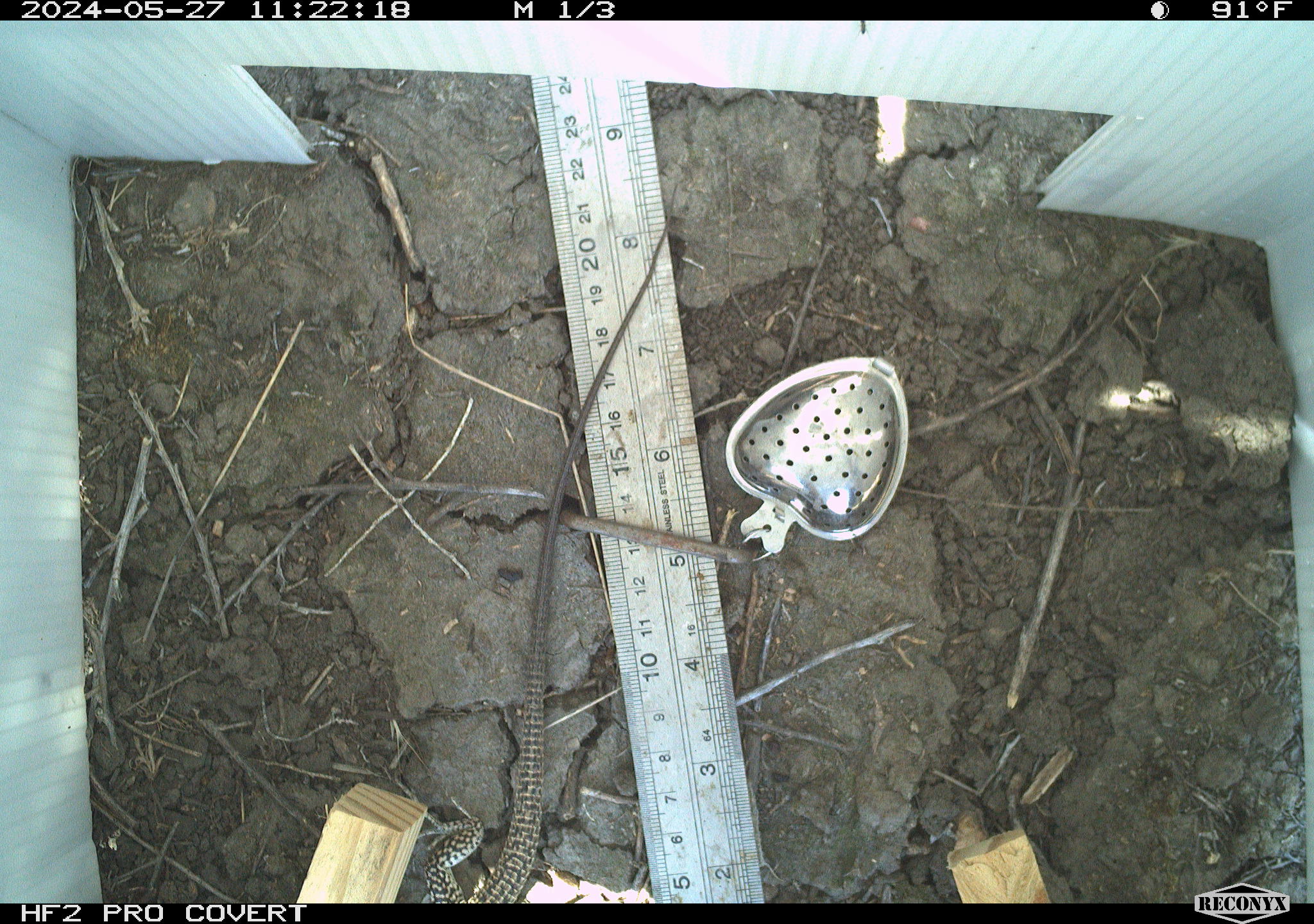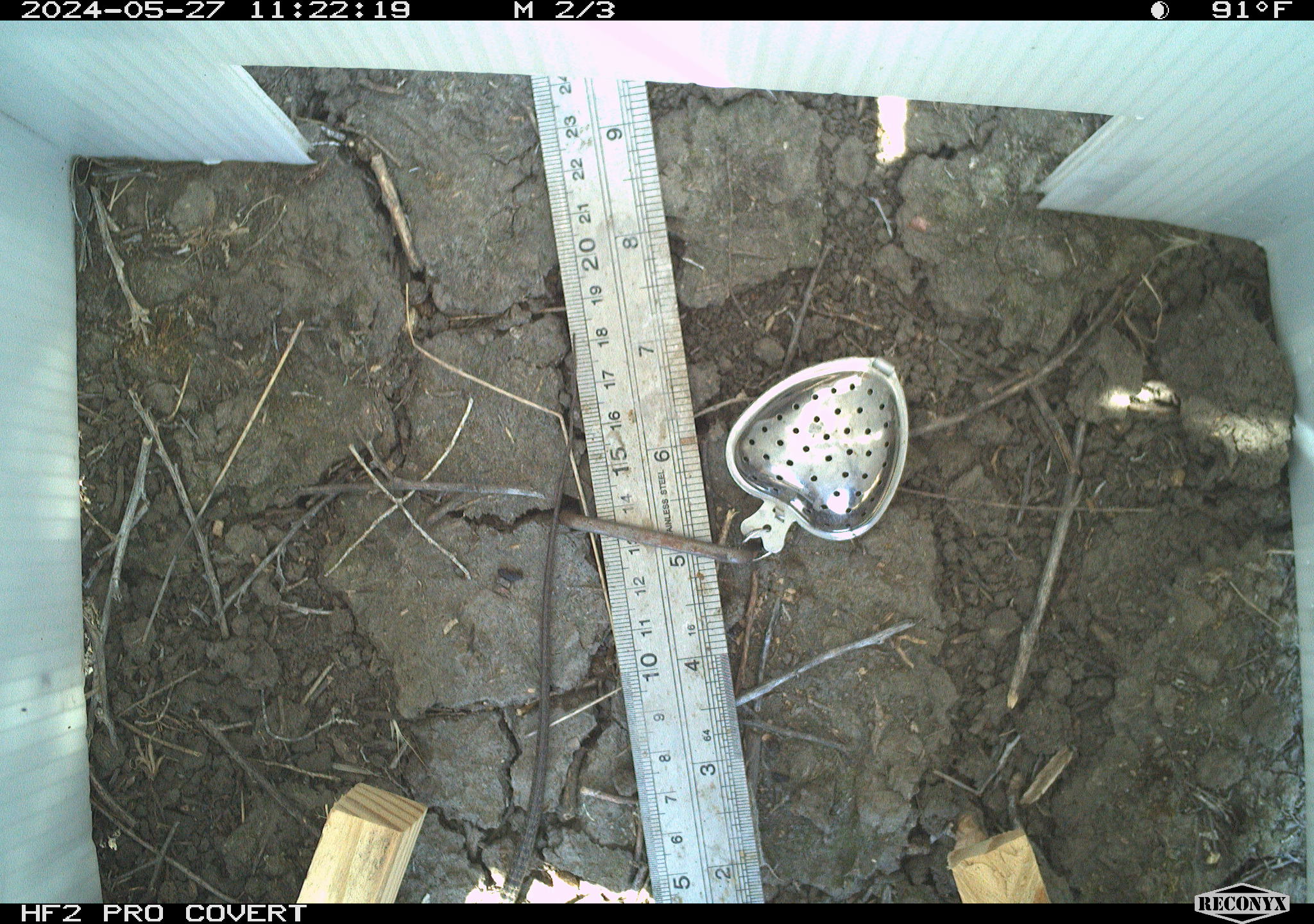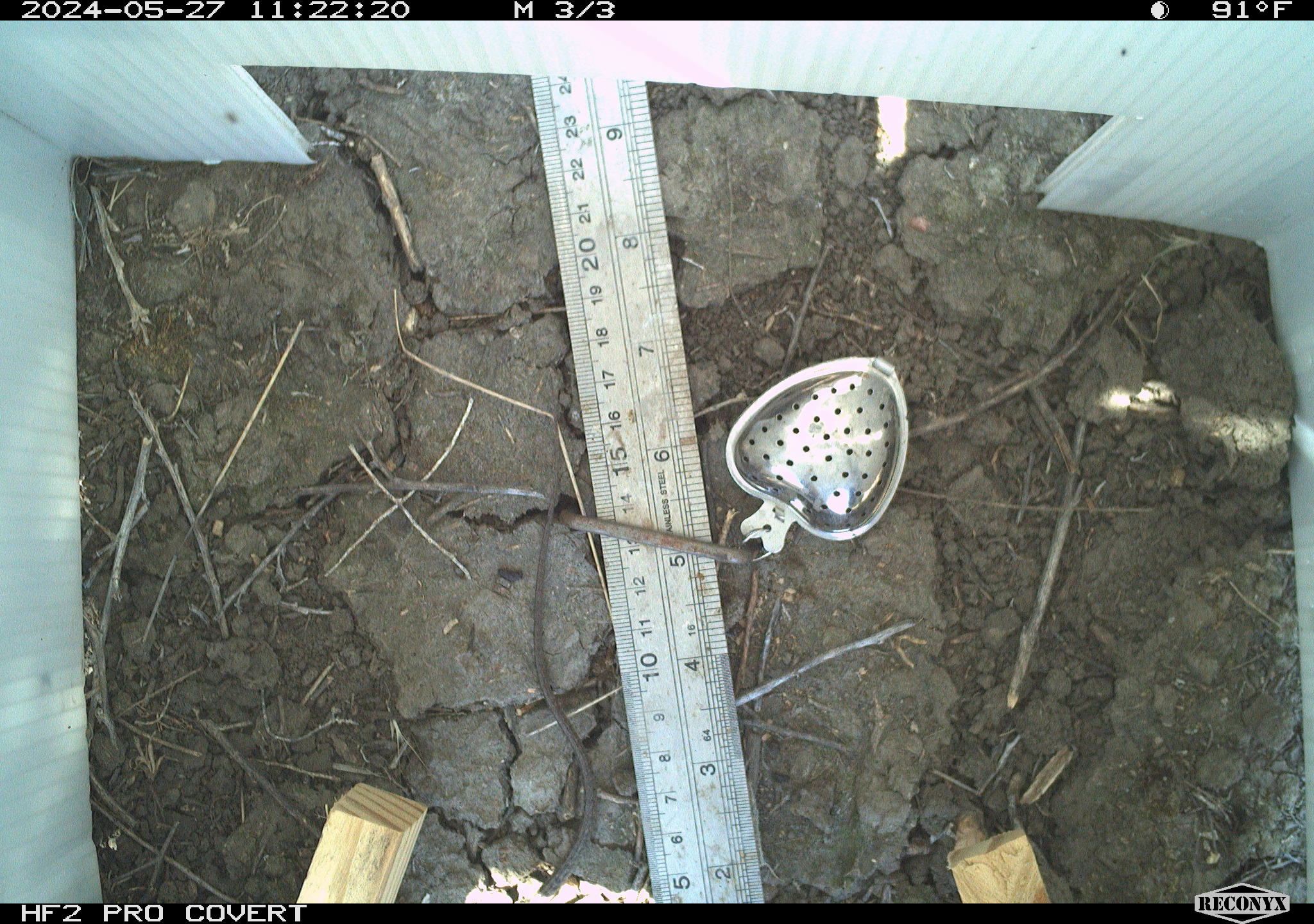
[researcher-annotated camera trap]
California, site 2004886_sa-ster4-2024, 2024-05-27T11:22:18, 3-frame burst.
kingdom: Animalia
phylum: Chordata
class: Reptilia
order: Squamata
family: Teiidae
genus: Aspidoscelis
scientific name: Aspidoscelis tigris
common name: western whiptail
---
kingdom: Animalia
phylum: Chordata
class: Reptilia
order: Squamata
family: Phrynosomatidae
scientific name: Phrynosomatidae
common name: phrynosomatid lizards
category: phrynosomatidae family